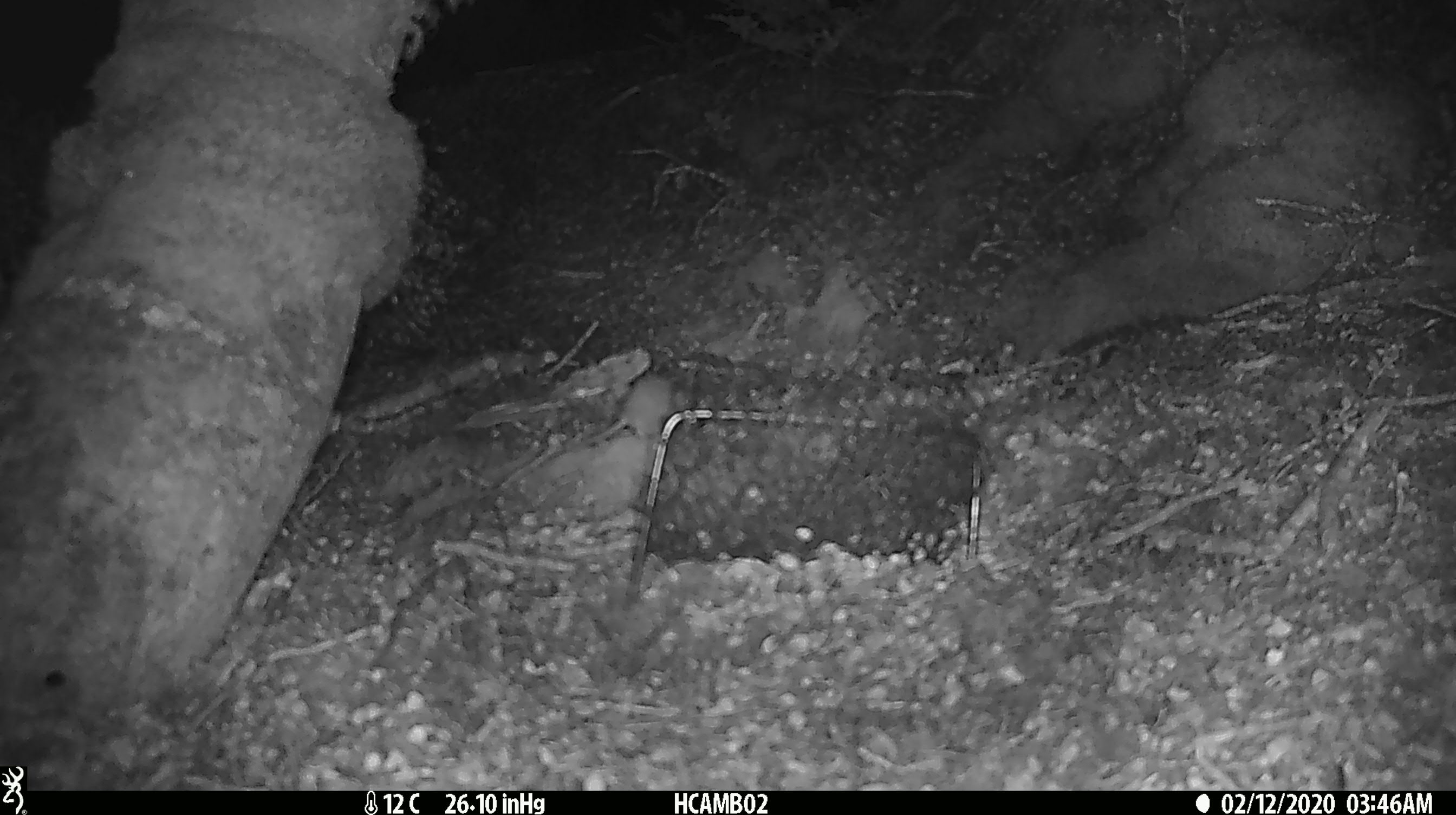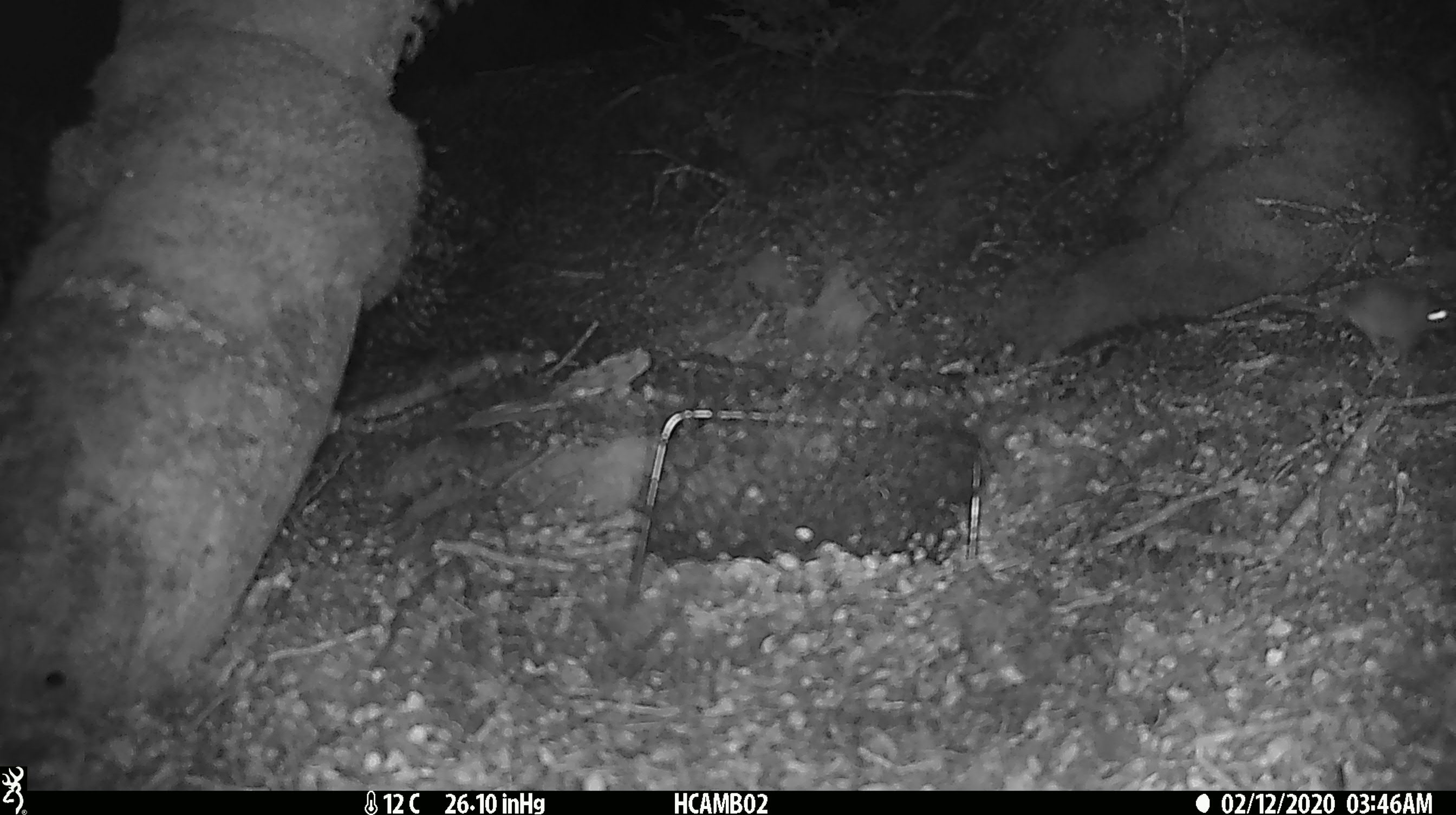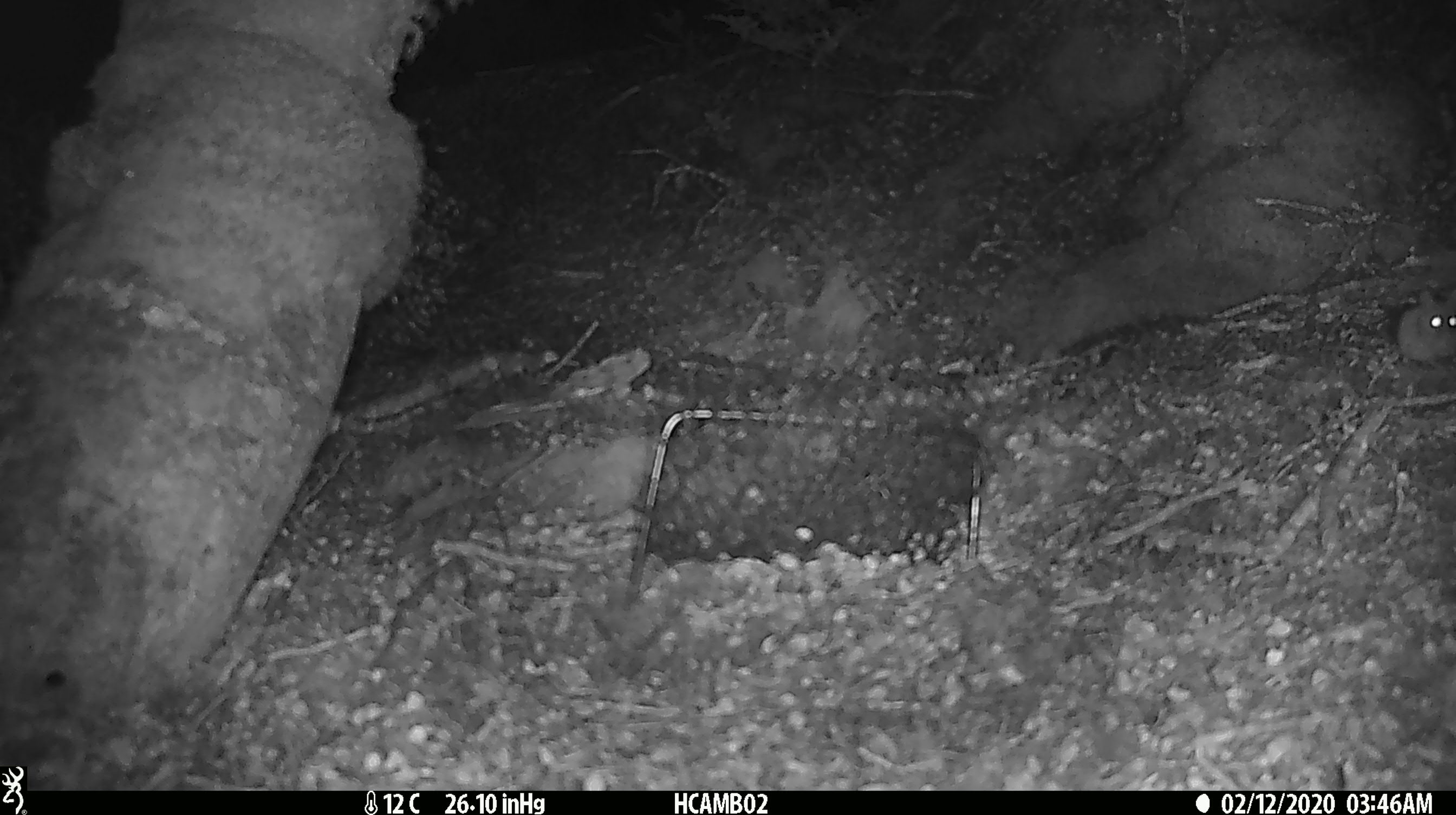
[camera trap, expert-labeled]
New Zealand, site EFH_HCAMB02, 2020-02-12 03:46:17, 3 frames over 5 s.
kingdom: Animalia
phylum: Chordata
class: Mammalia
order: Rodentia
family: Muridae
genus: Mus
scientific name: Mus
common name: mouse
Mouse (Mus).